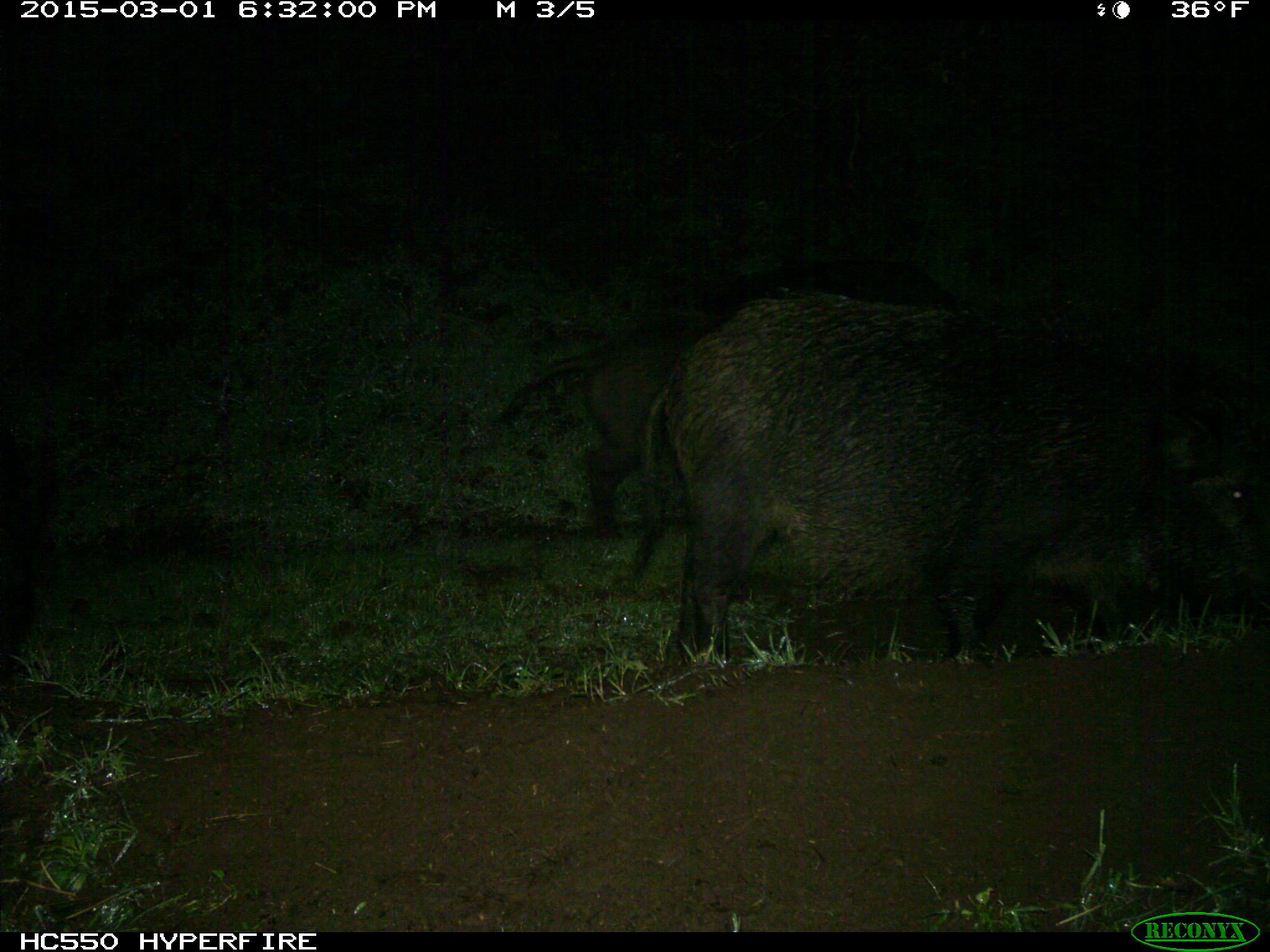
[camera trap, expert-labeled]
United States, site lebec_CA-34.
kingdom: Animalia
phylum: Chordata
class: Mammalia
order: Artiodactyla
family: Suidae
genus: Sus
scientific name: Sus scrofa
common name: wild boar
Sus scrofa (wild boar).